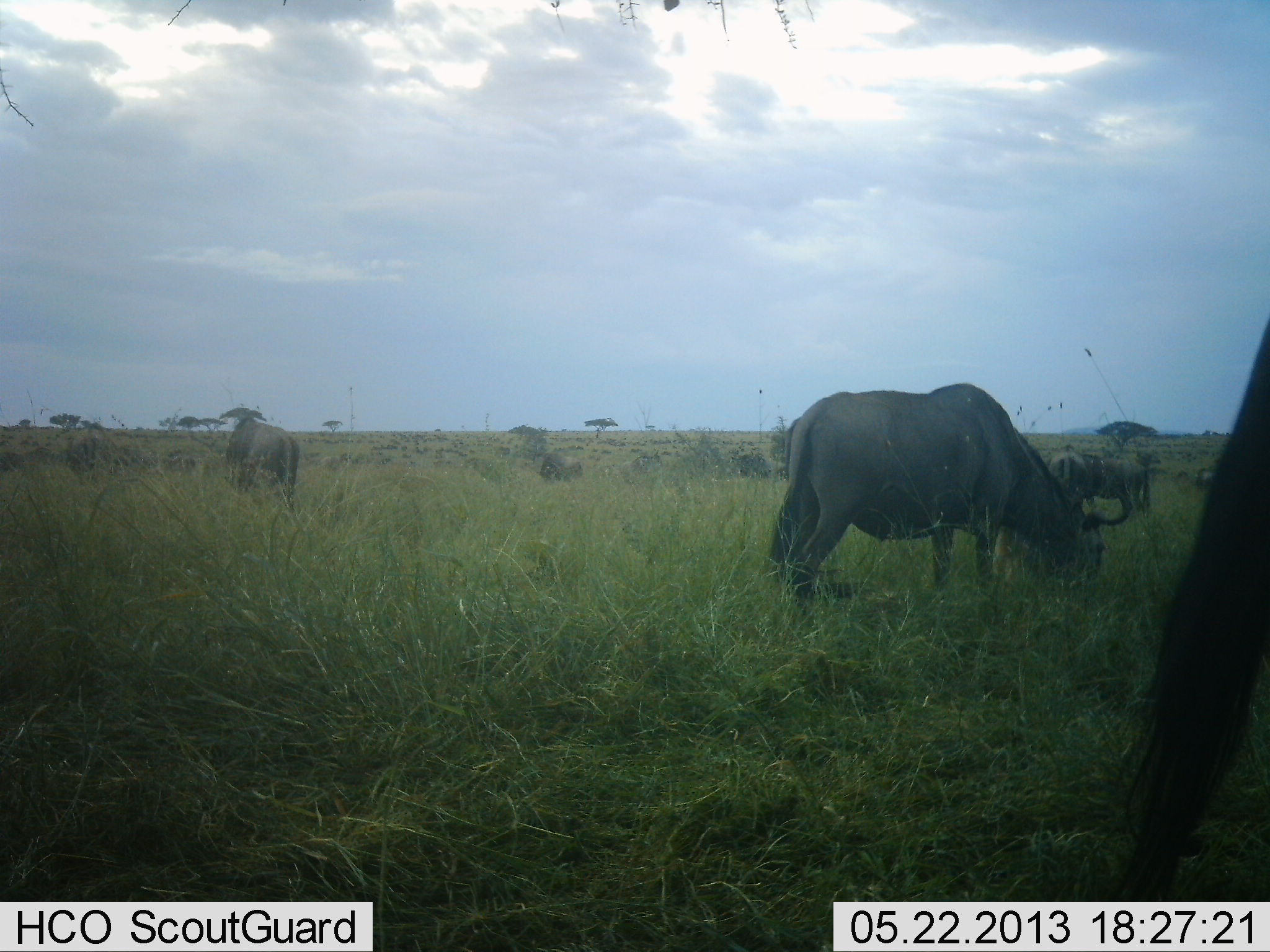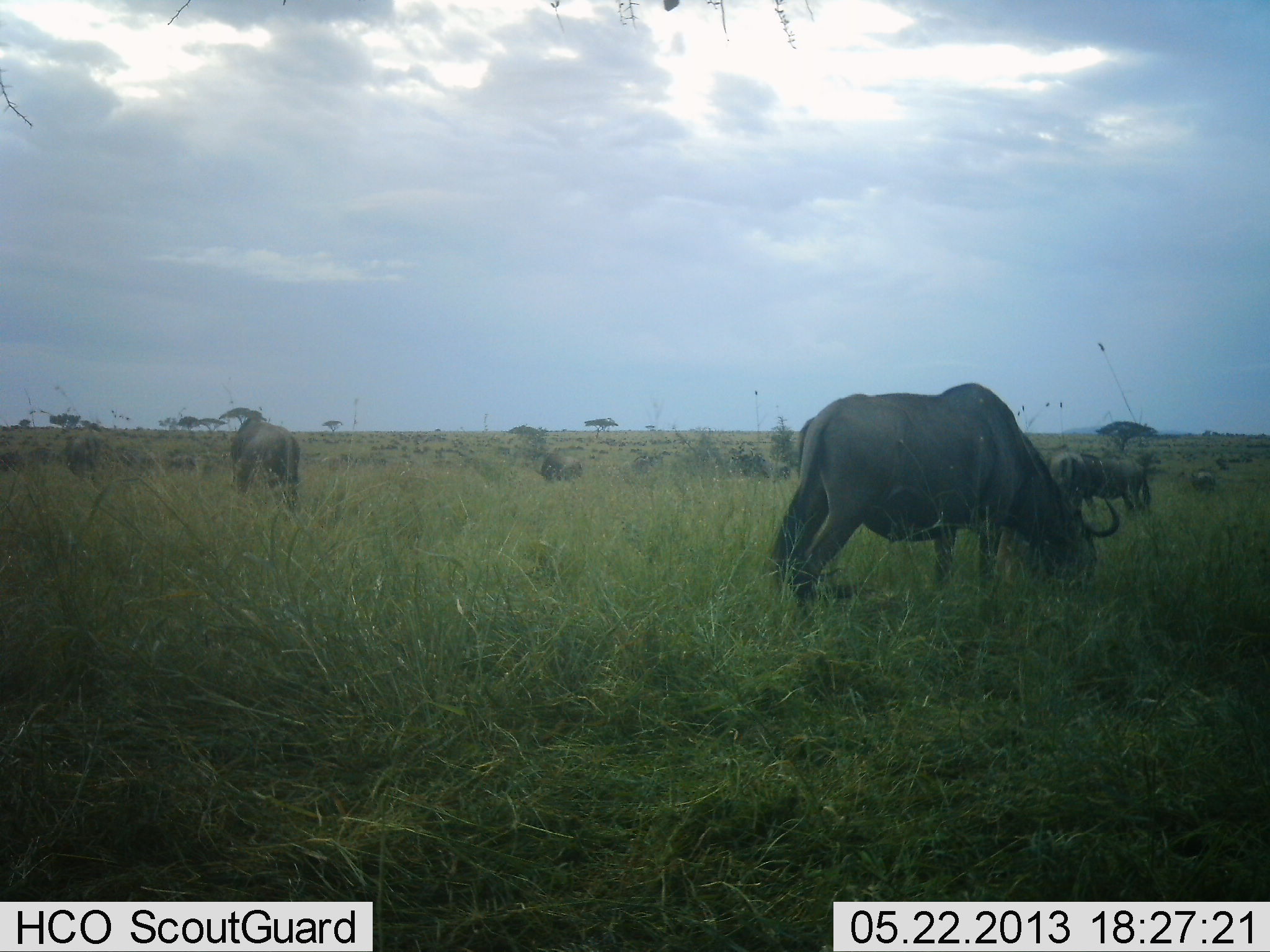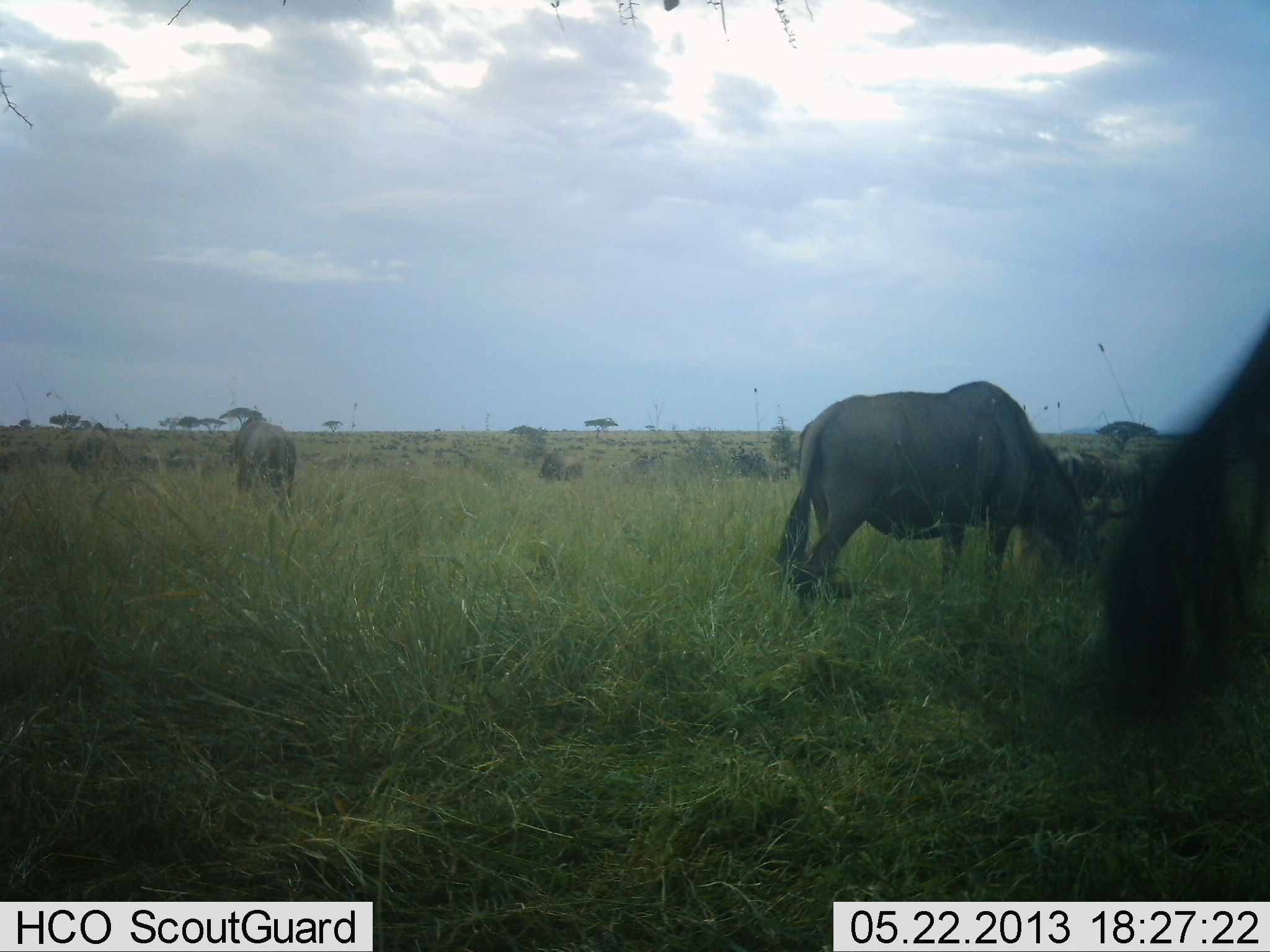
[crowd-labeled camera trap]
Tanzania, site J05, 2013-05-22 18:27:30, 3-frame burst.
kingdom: Animalia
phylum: Chordata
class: Mammalia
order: Artiodactyla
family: Bovidae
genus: Connochaetes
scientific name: Connochaetes taurinus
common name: blue wildebeest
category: wildebeest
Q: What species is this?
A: Wildebeest (blue wildebeest) (Connochaetes taurinus).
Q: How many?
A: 11-50.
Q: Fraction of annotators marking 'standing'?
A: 39%.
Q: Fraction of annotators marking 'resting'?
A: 0%.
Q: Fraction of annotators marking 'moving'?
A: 9%.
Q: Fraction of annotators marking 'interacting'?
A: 0%.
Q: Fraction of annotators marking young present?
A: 0%.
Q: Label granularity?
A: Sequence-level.